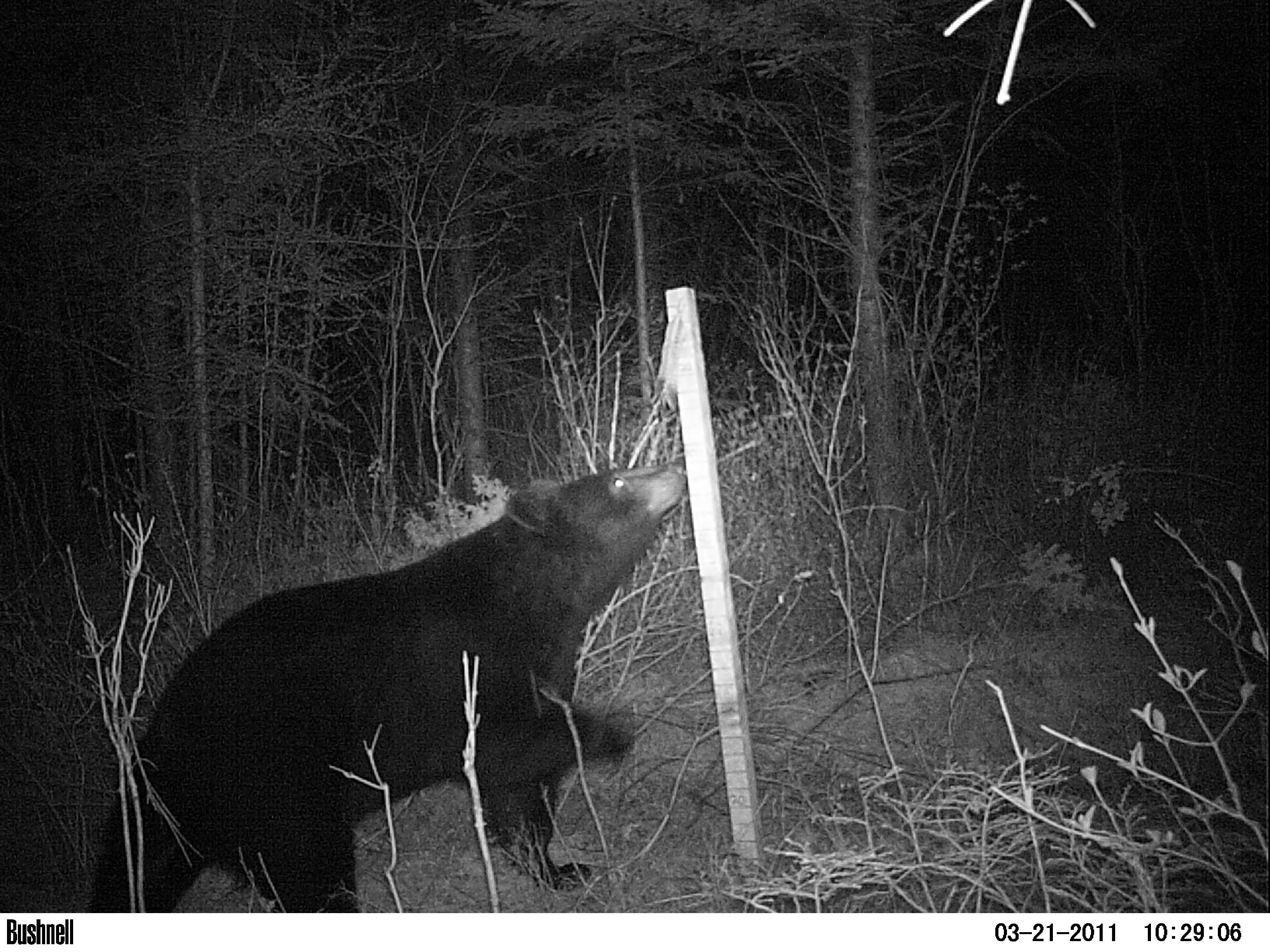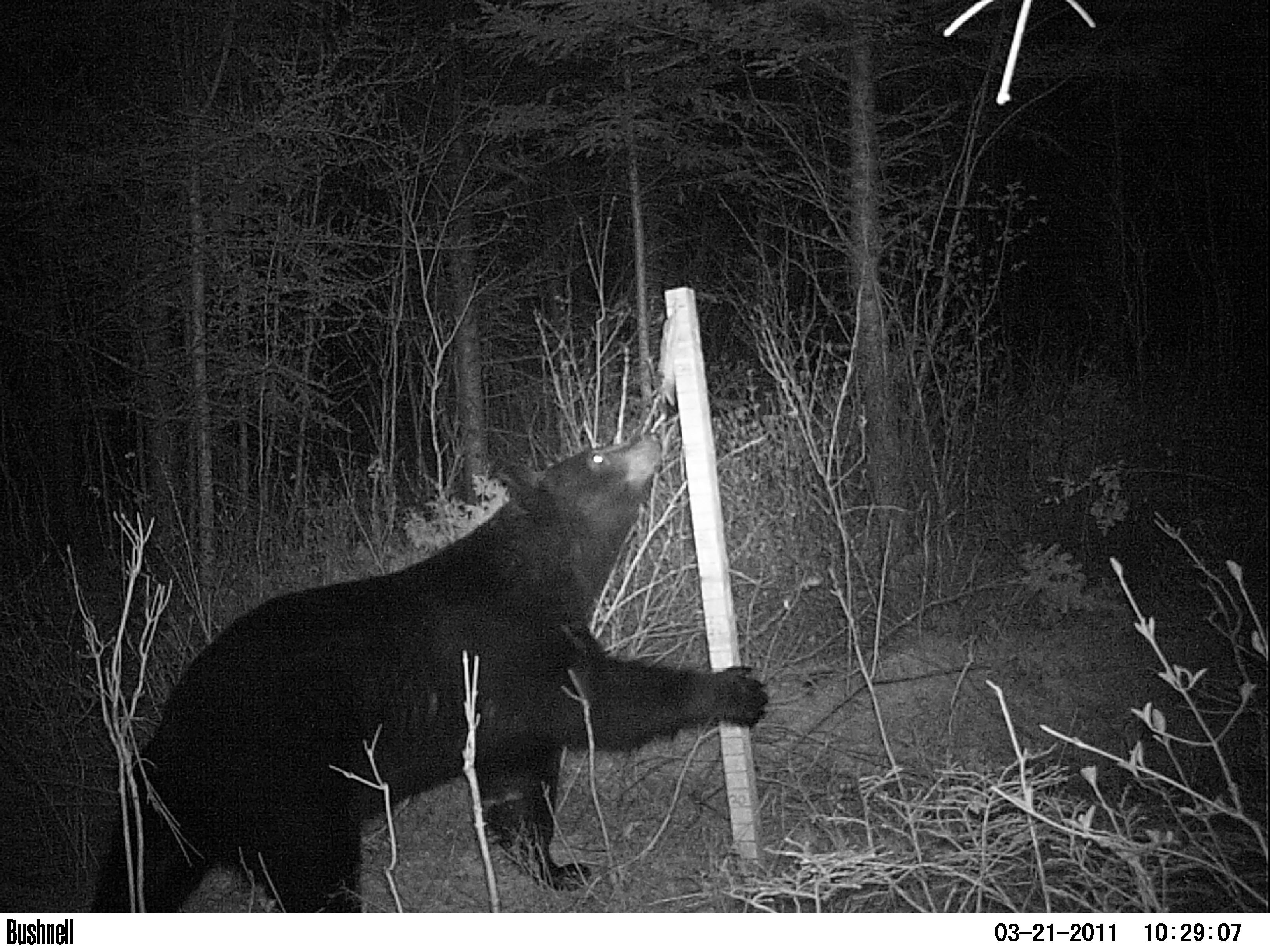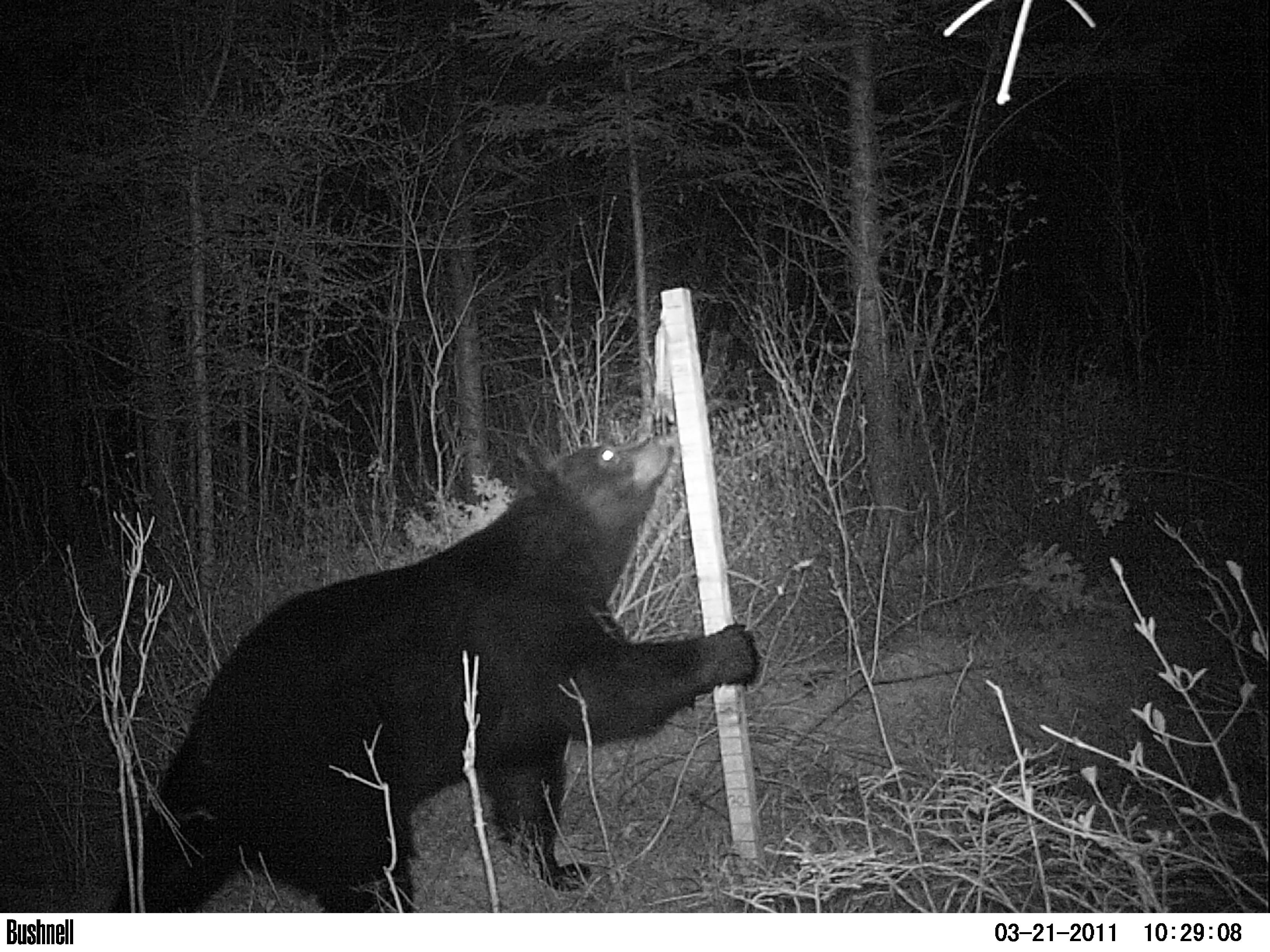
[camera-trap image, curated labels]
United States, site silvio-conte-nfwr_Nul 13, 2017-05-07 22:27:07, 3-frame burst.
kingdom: Animalia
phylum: Chordata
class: Mammalia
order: Carnivora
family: Ursidae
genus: Ursus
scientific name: Ursus americanus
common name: black bear